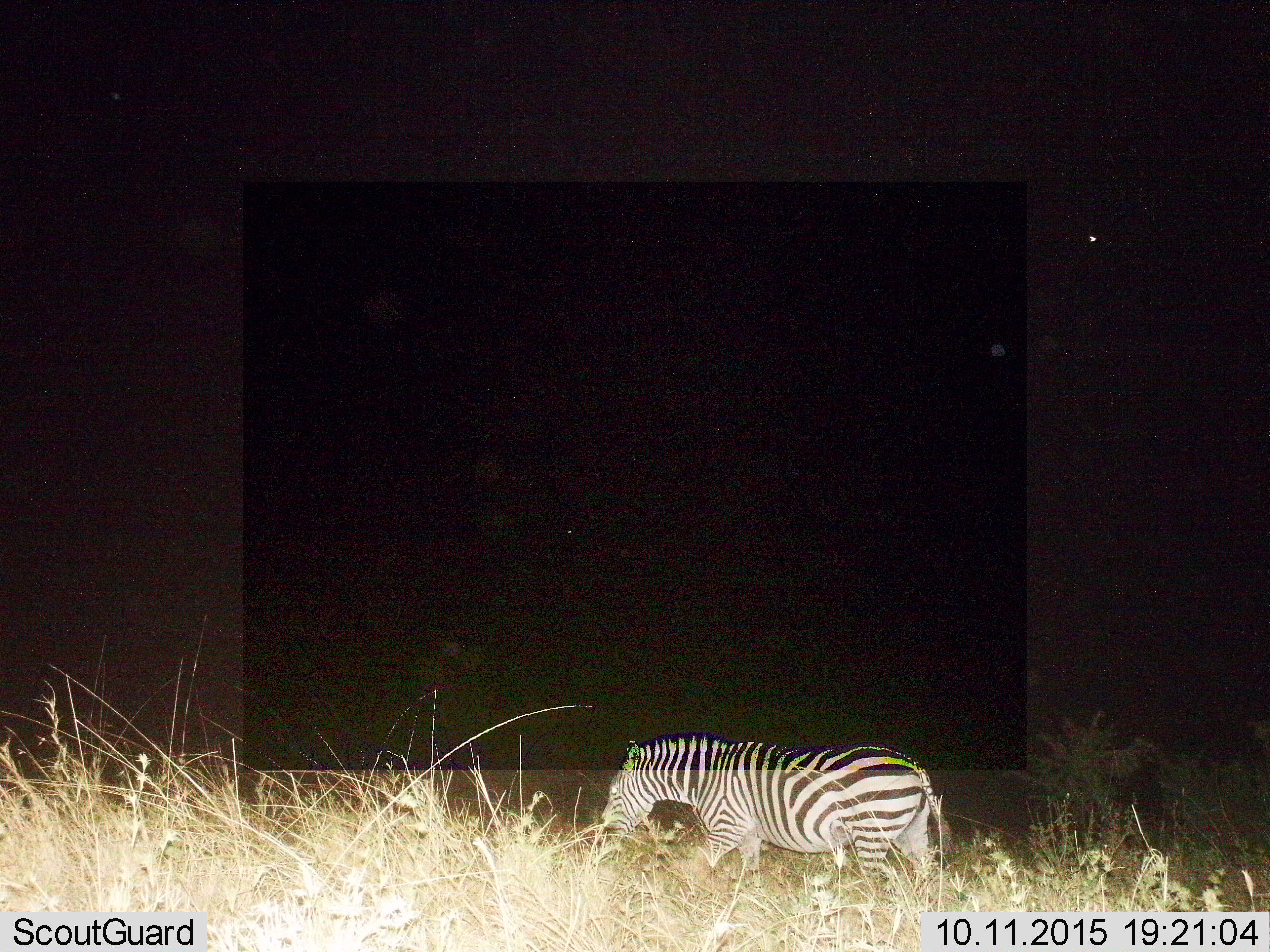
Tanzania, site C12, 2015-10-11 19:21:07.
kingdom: Animalia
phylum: Chordata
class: Mammalia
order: Perissodactyla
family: Equidae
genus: Equus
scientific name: Equus quagga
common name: plains zebra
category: zebra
Zebra (plains zebra) (Equus quagga), count 1. Behavior (volunteer vote fractions): standing 18%, resting 0%, moving 82%, interacting 0%. Young present (vote fraction): 0%. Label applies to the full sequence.